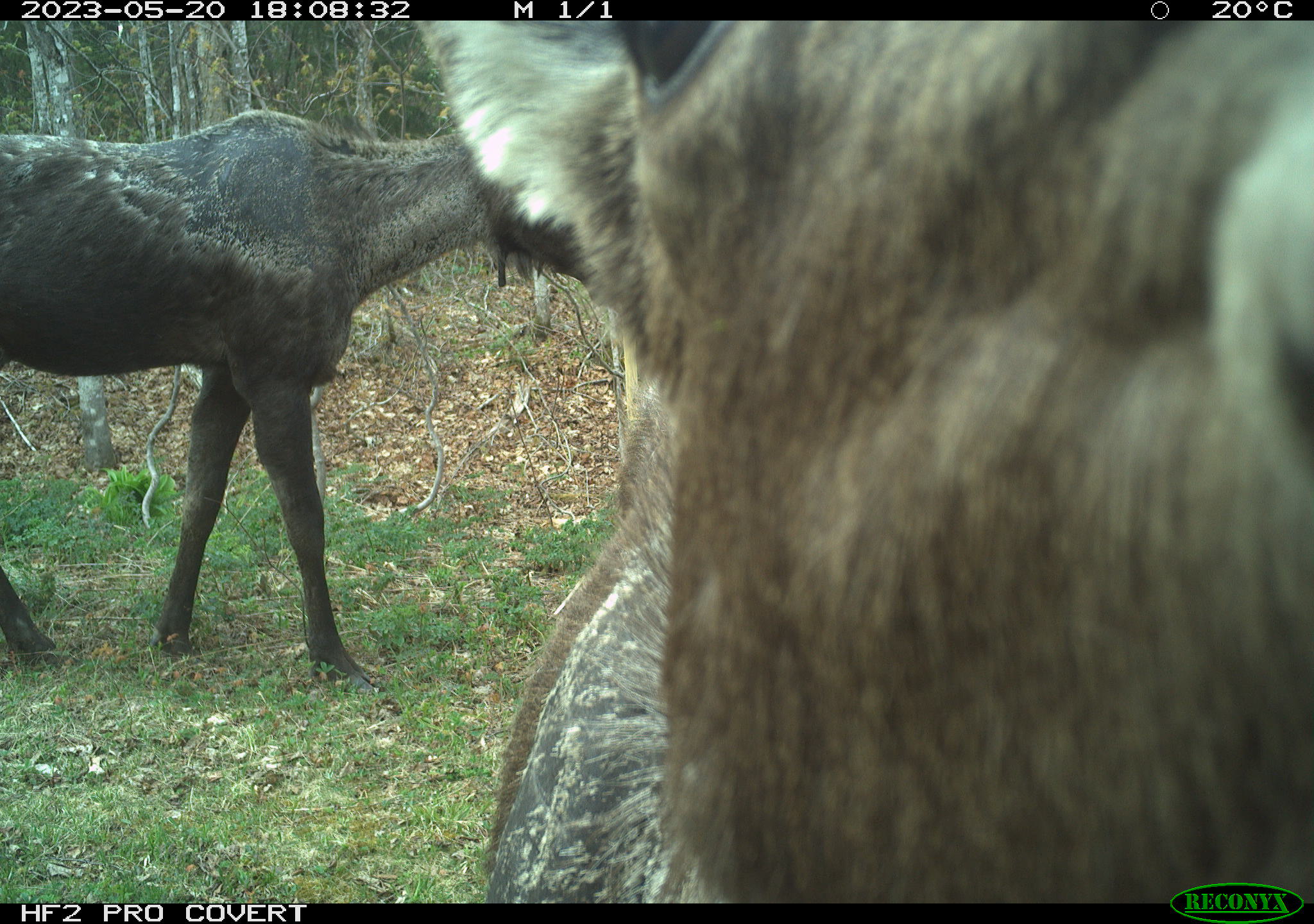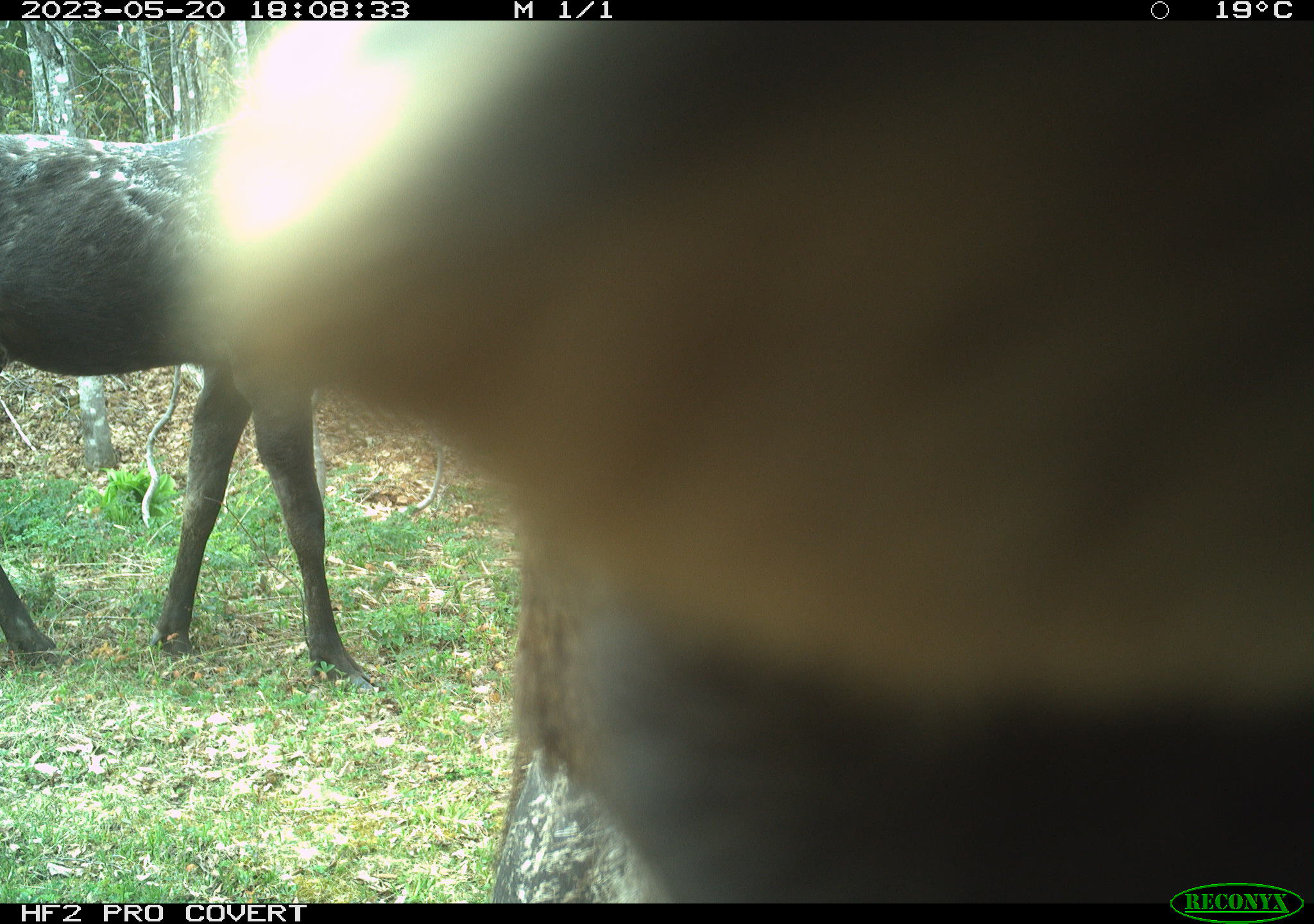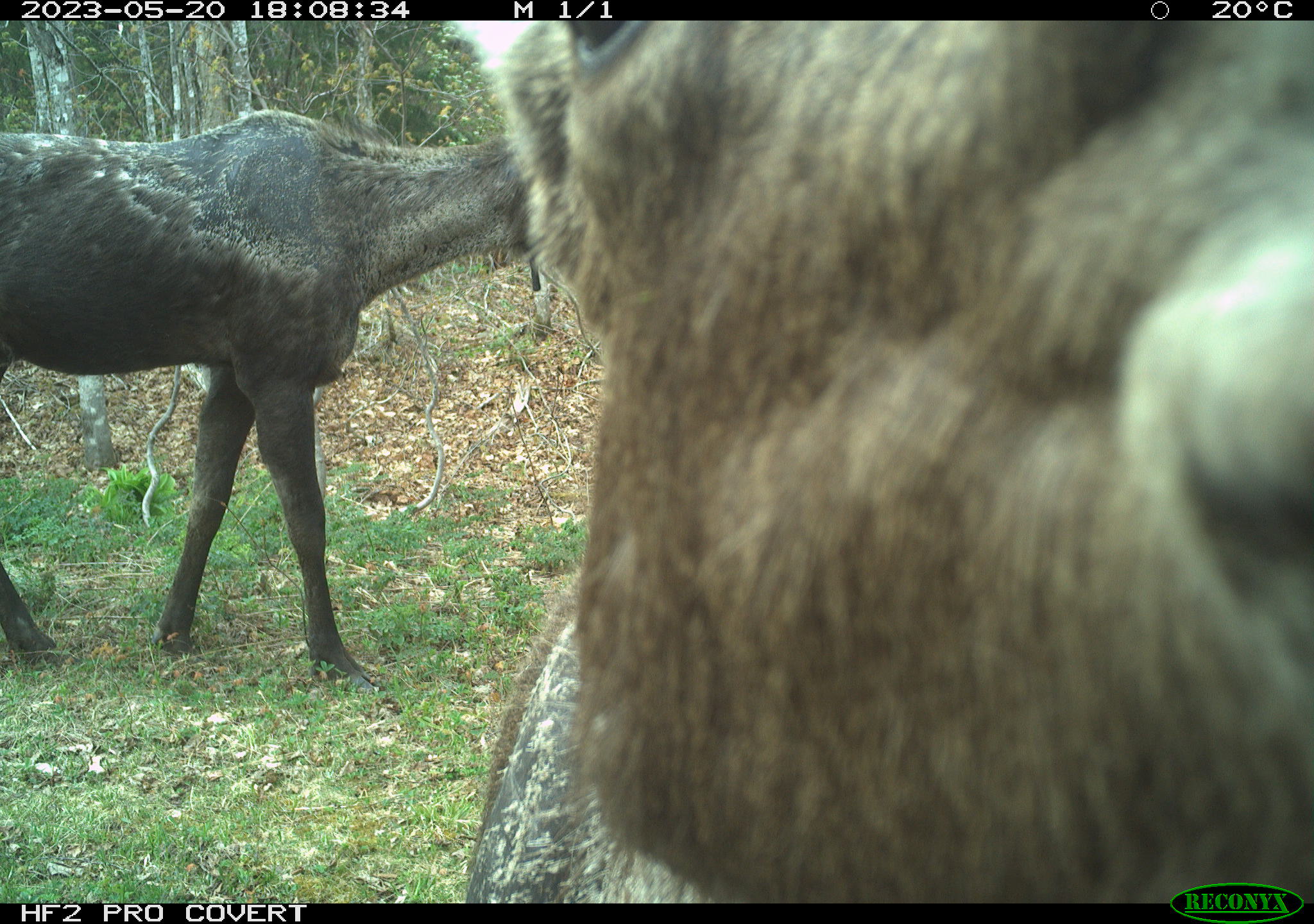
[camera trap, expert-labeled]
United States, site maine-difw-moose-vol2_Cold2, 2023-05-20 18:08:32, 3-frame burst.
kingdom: Animalia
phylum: Chordata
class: Mammalia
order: Artiodactyla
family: Cervidae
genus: Alces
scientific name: Alces alces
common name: moose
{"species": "moose (Alces alces)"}